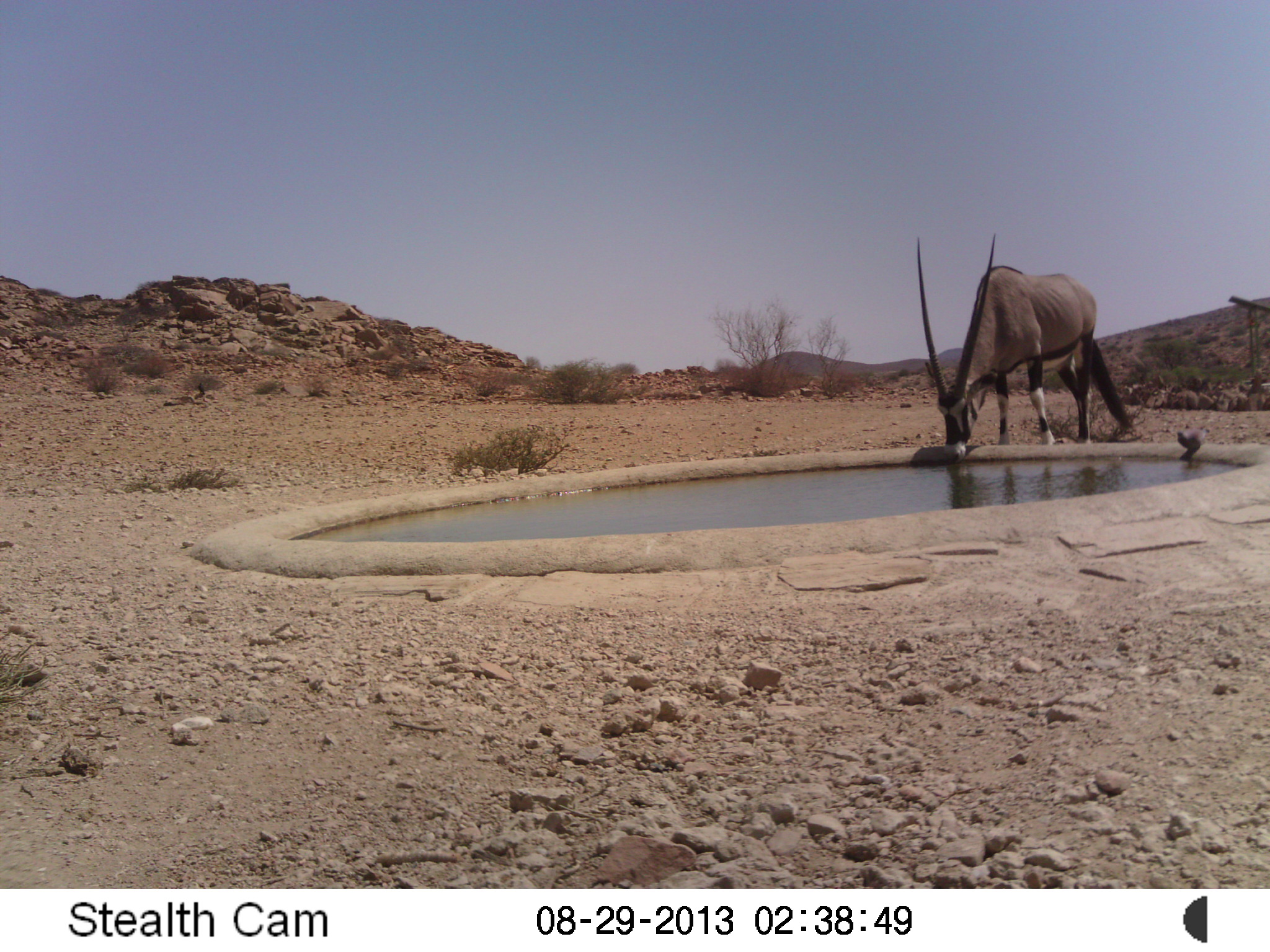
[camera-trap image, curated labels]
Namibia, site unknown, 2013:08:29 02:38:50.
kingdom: Animalia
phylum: Chordata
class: Mammalia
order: Artiodactyla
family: Bovidae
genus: Oryx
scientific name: Oryx gazella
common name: gemsbok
Oryx gazella (gemsbok).